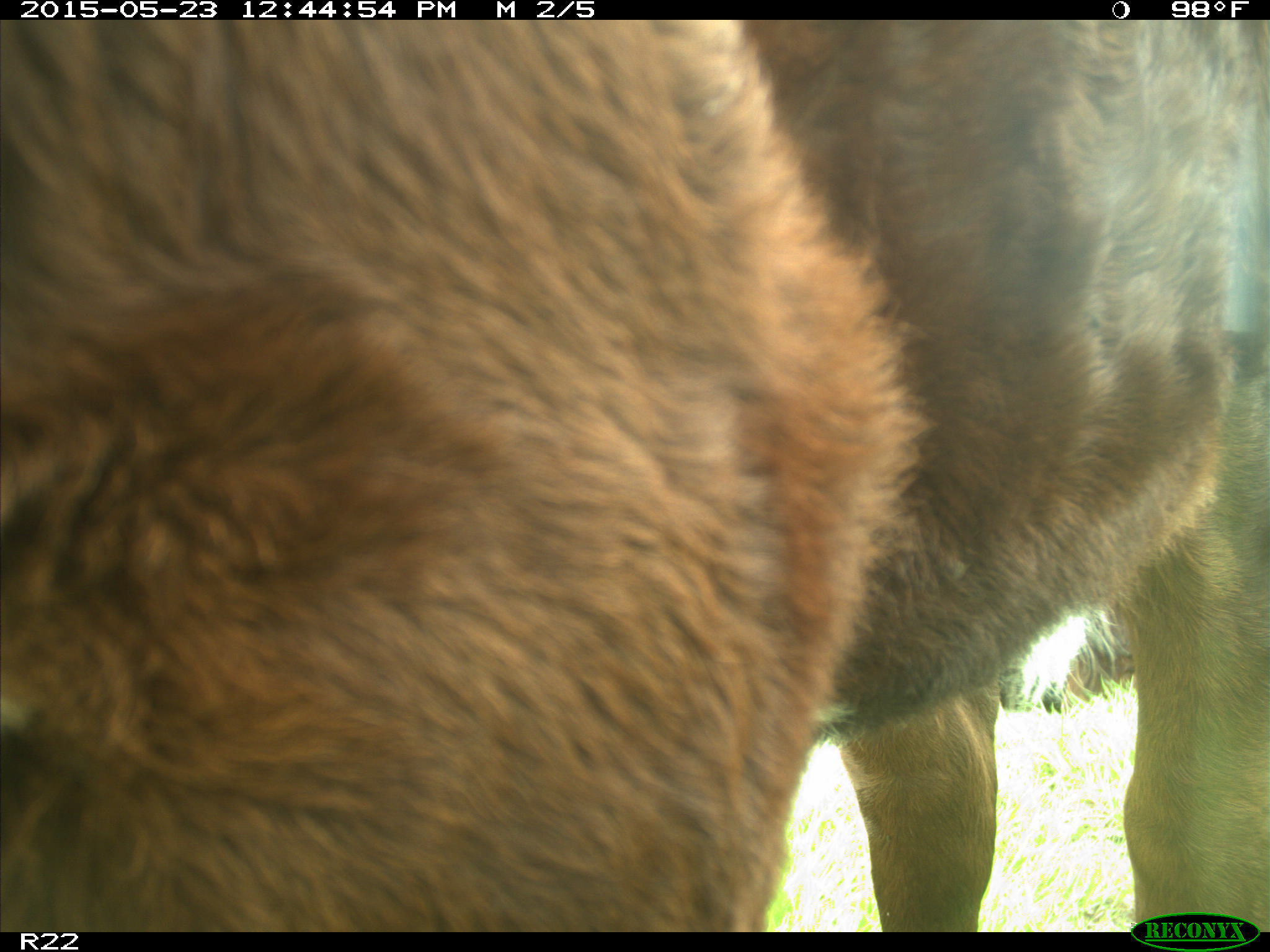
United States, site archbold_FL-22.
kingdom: Animalia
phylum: Chordata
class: Mammalia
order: Artiodactyla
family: Bovidae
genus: Bos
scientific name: Bos taurus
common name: domestic cow